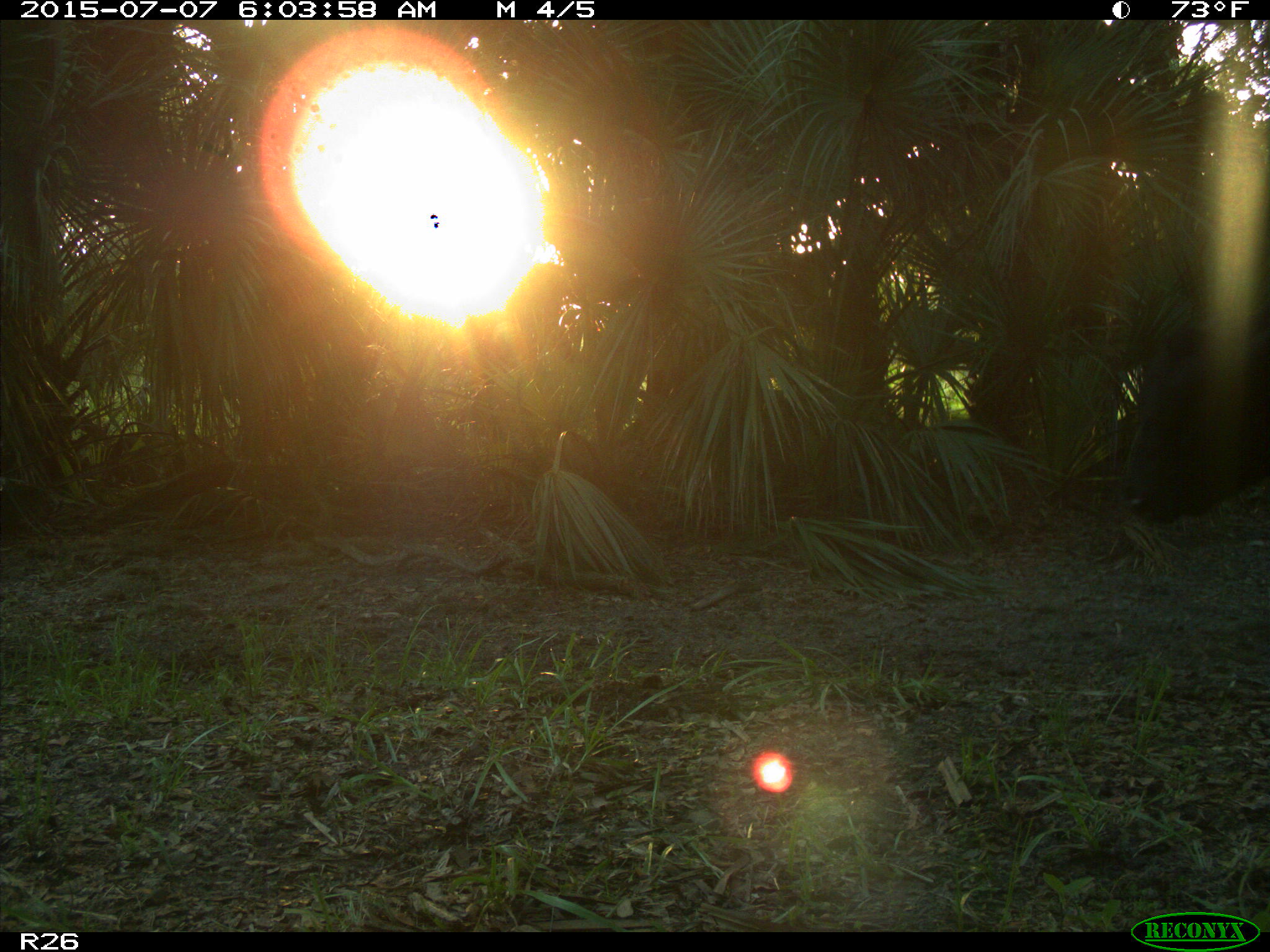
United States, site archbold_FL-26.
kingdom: Animalia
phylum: Chordata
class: Mammalia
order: Artiodactyla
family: Bovidae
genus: Bos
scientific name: Bos taurus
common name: domestic cow